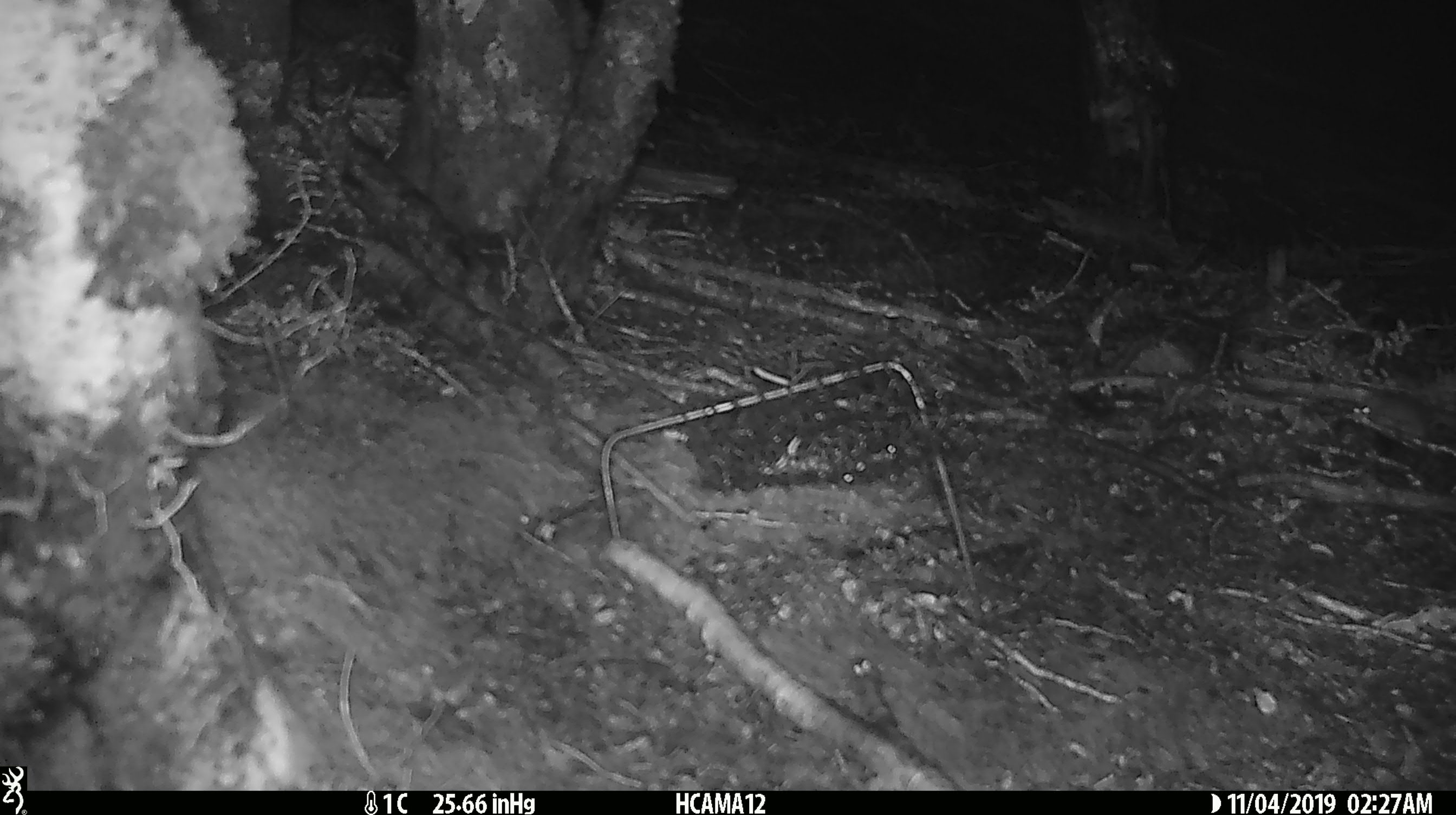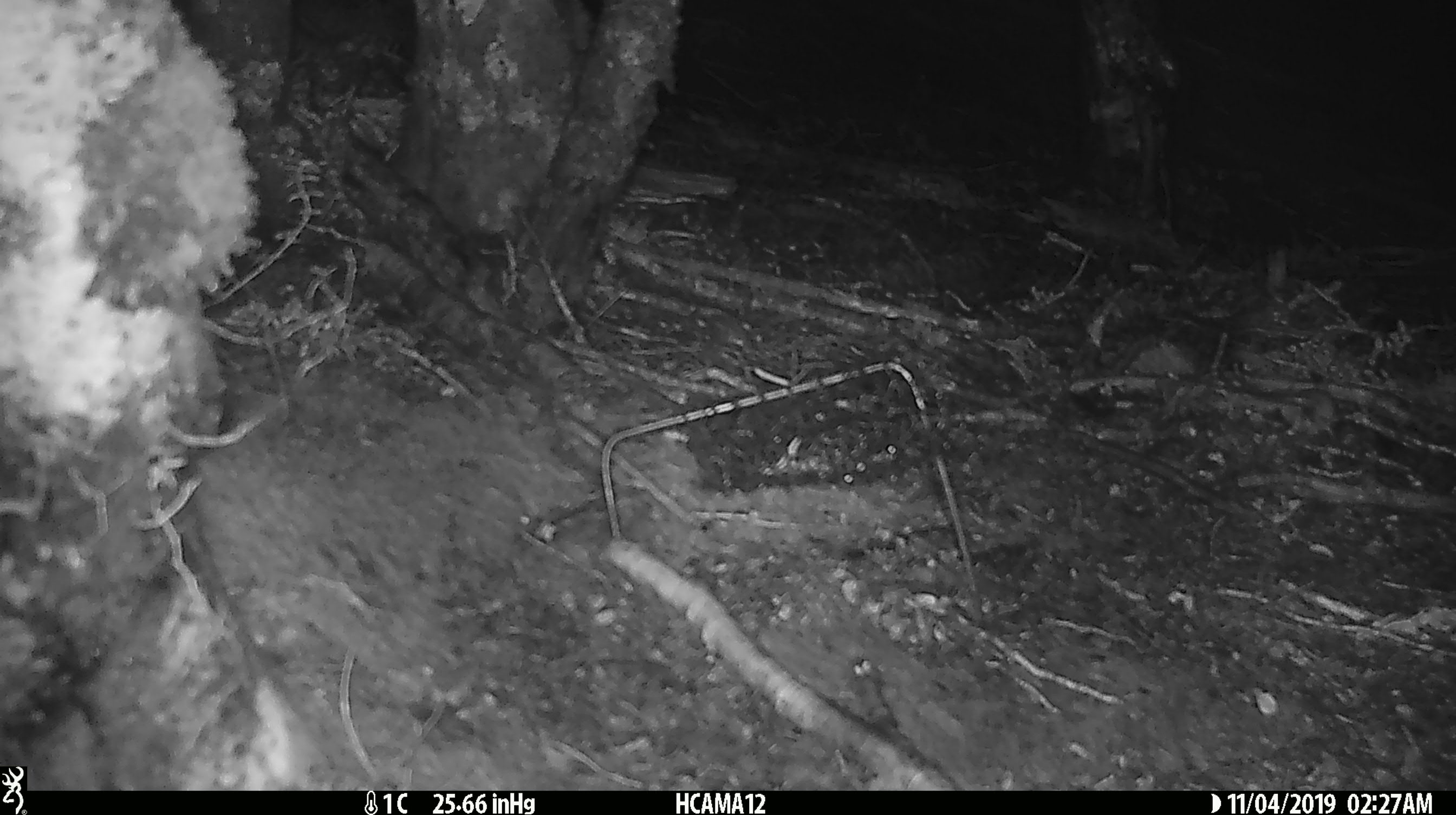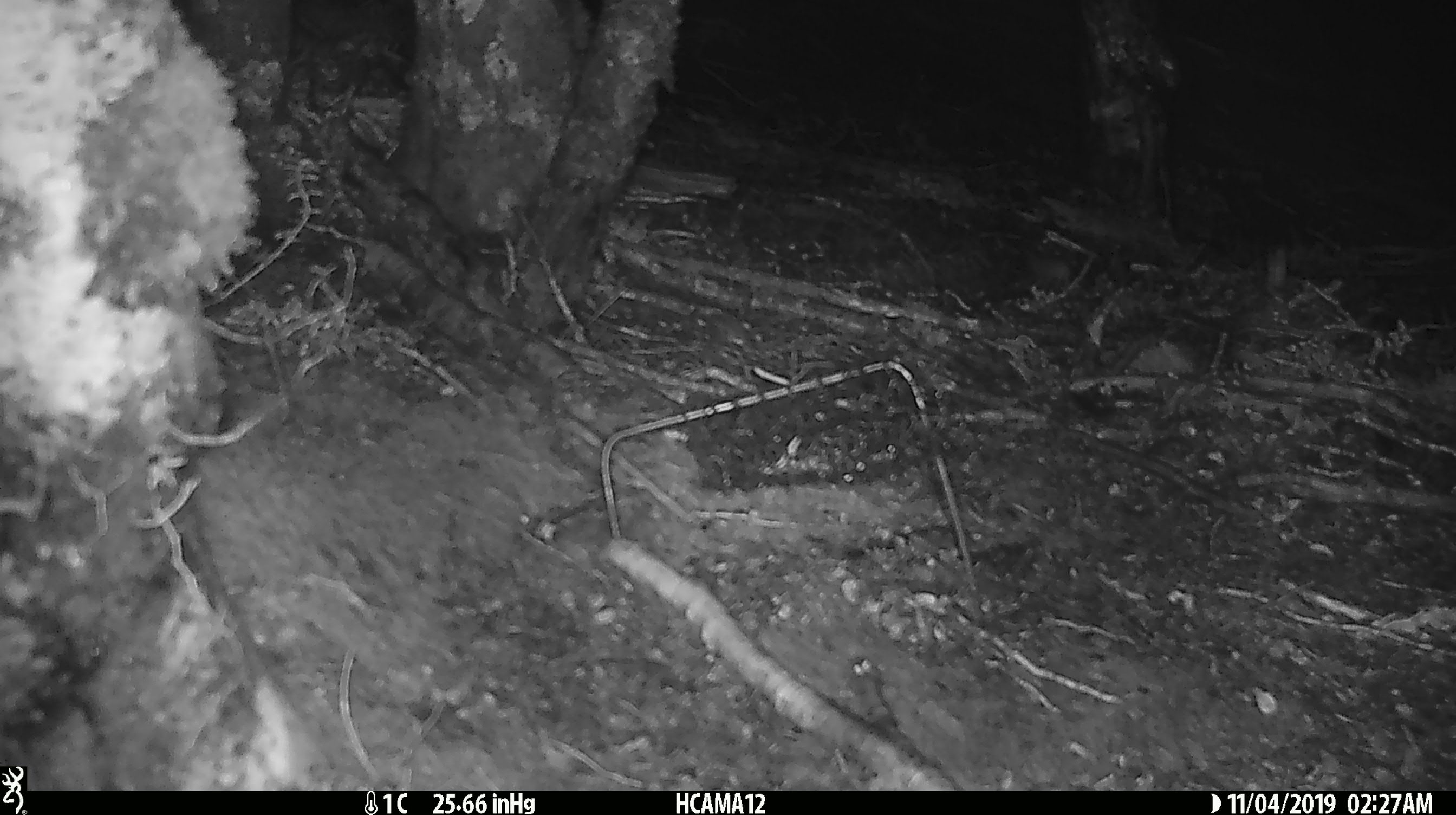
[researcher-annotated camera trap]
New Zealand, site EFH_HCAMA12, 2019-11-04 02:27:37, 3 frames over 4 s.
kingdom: Animalia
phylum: Chordata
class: Mammalia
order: Rodentia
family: Muridae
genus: Mus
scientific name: Mus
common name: mouse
Mouse (Mus).